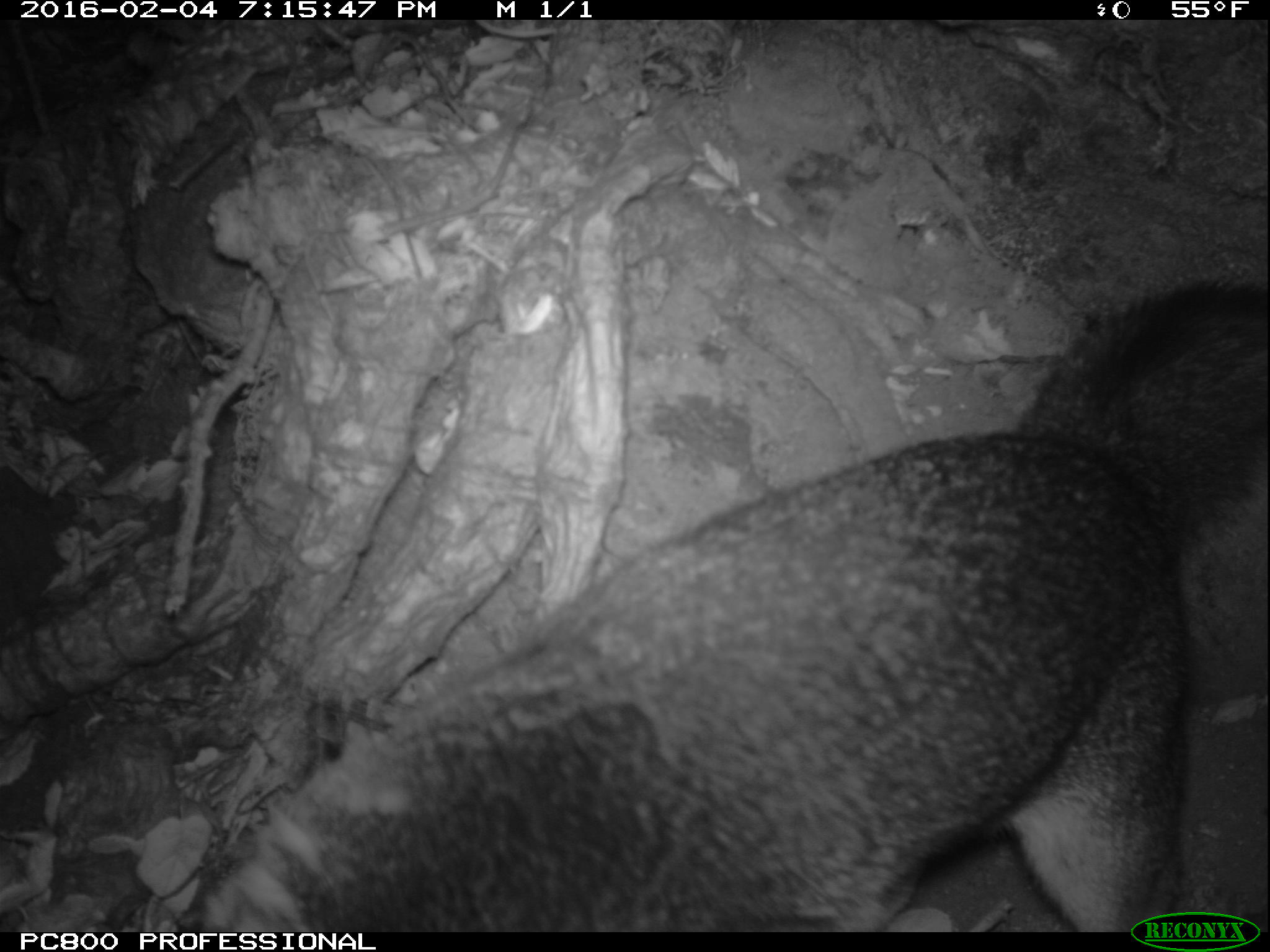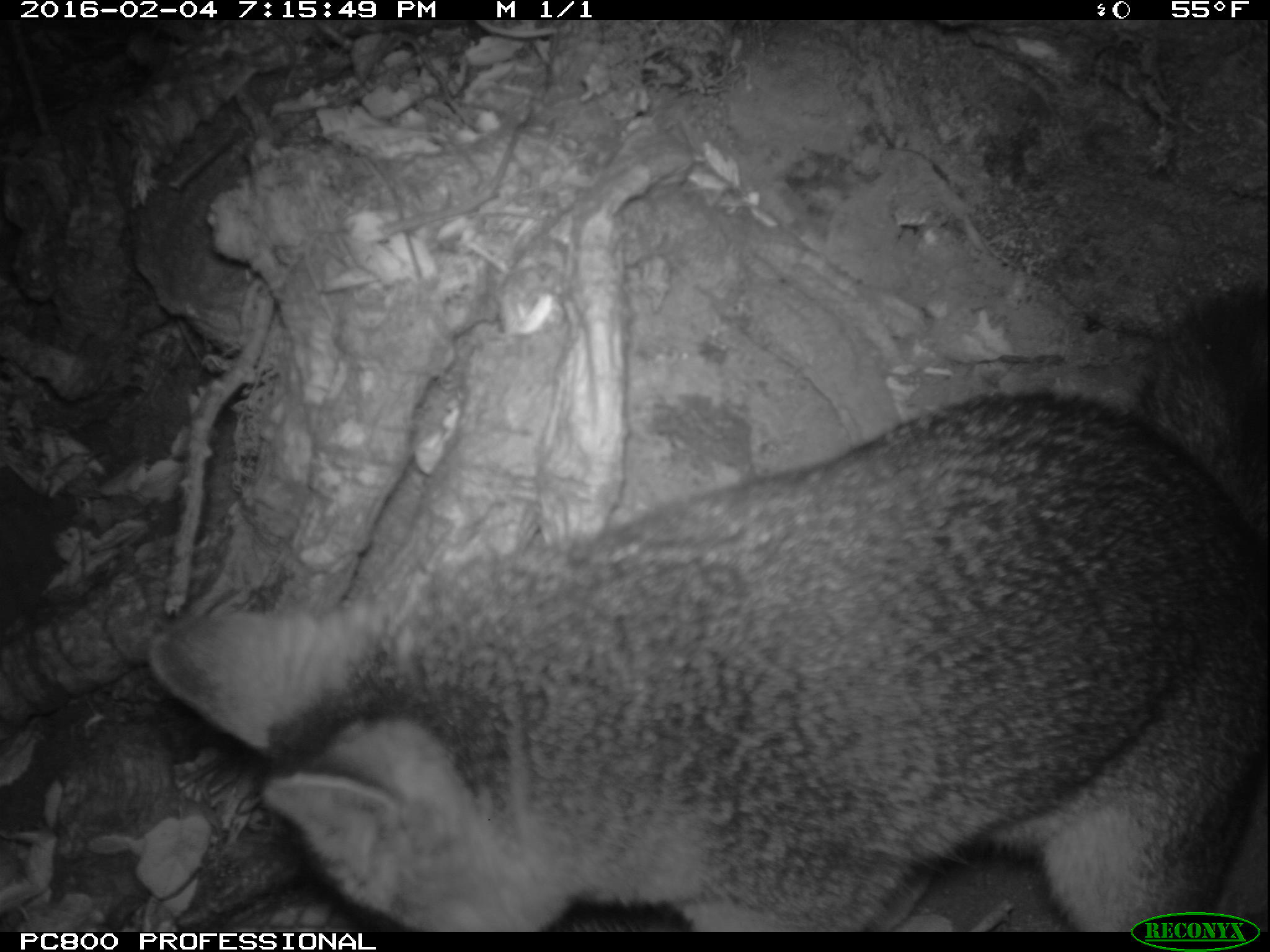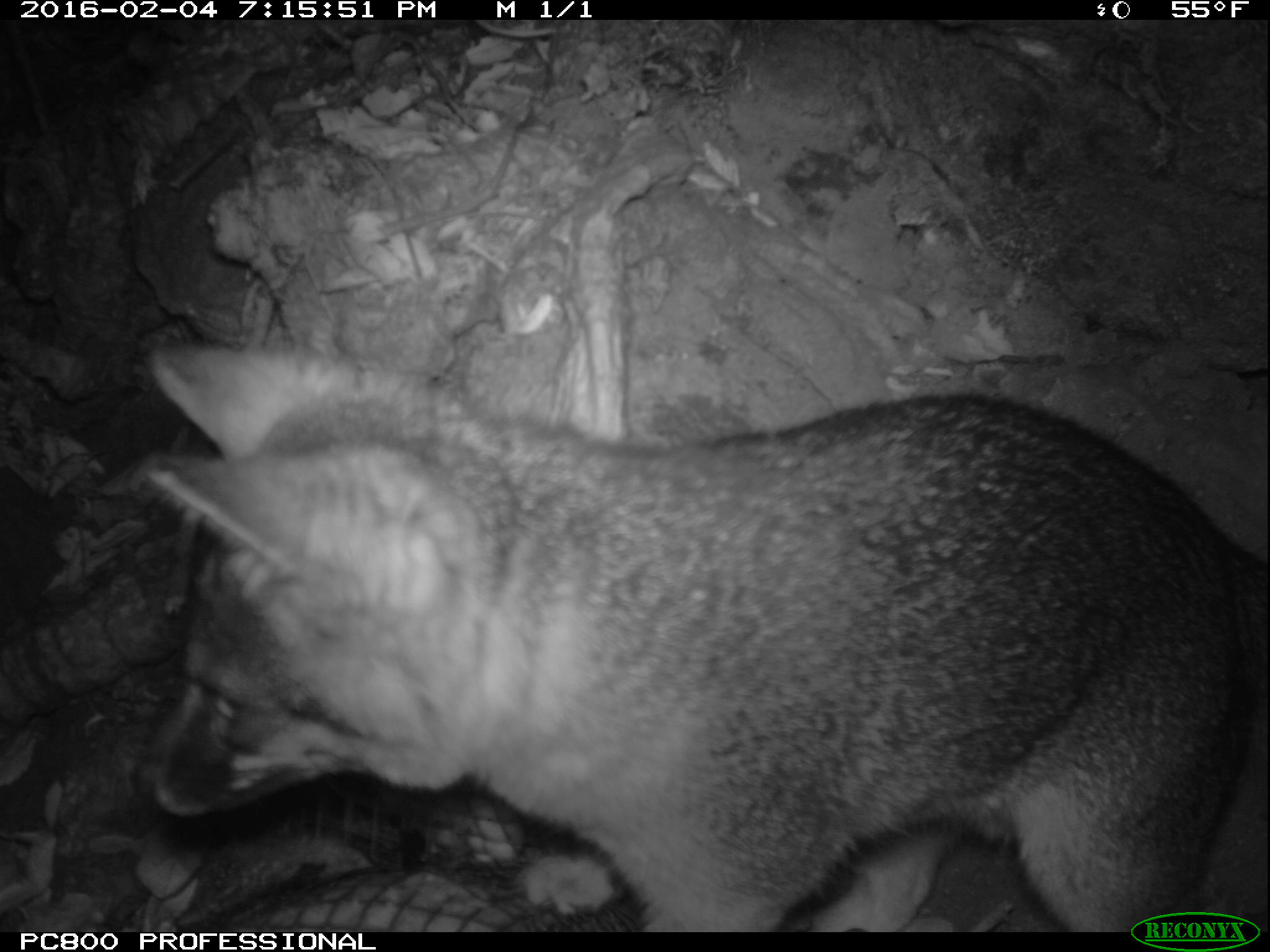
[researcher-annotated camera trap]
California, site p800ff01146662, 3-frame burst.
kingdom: Animalia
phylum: Chordata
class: Mammalia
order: Carnivora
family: Canidae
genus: Urocyon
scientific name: Urocyon littoralis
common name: island fox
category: fox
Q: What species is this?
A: Fox (island fox) (Urocyon littoralis).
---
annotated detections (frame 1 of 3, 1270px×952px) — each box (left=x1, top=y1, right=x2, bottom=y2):
fox: (left=202, top=280, right=1269, bottom=932)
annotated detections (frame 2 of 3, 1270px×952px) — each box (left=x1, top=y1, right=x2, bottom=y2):
fox: (left=147, top=286, right=1268, bottom=932)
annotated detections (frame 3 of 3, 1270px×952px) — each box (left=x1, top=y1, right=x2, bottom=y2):
fox: (left=134, top=337, right=1269, bottom=933)